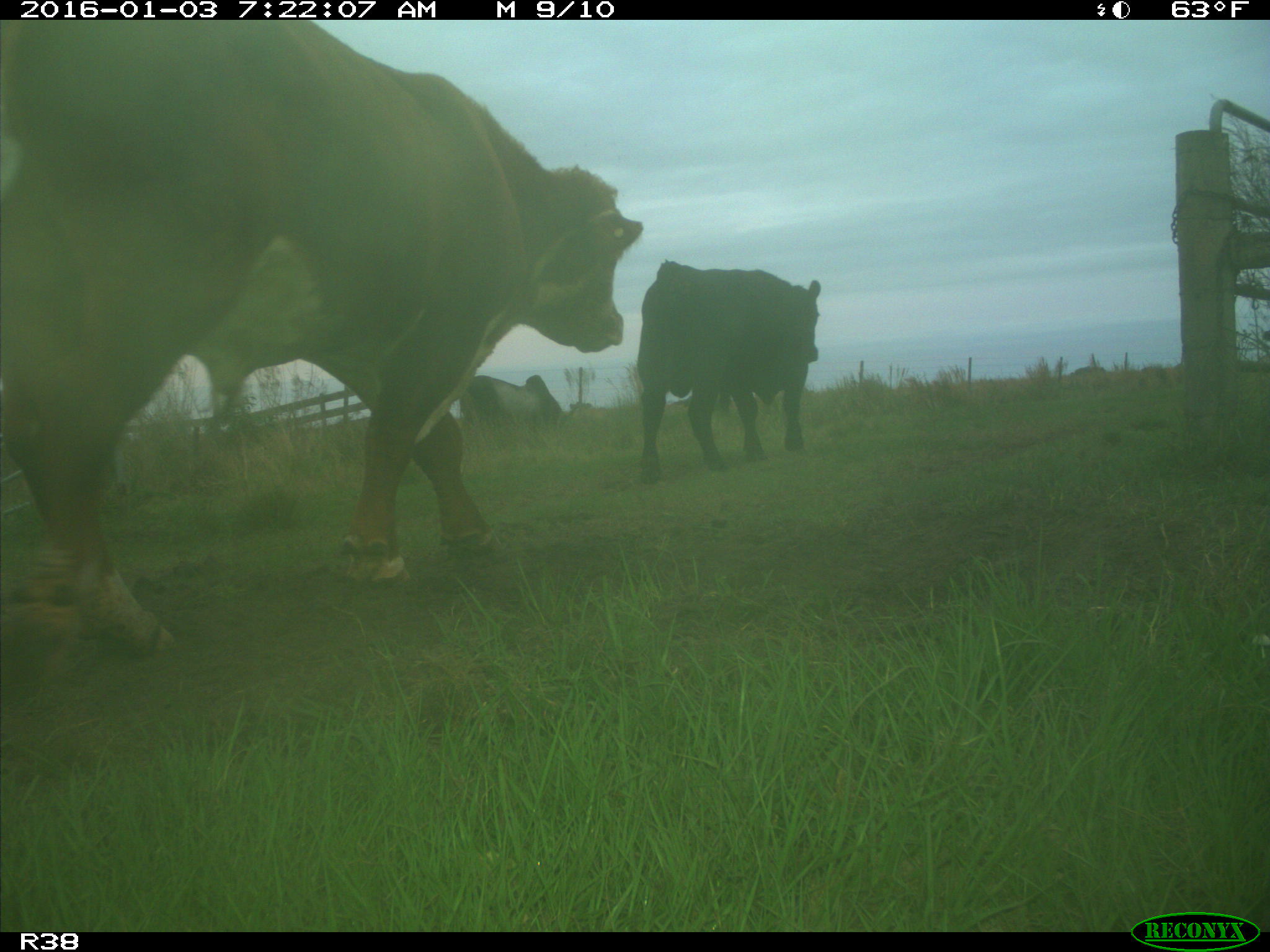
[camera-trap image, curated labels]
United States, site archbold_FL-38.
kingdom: Animalia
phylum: Chordata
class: Mammalia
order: Artiodactyla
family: Bovidae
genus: Bos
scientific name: Bos taurus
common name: domestic cow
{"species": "Bos taurus (domestic cow)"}